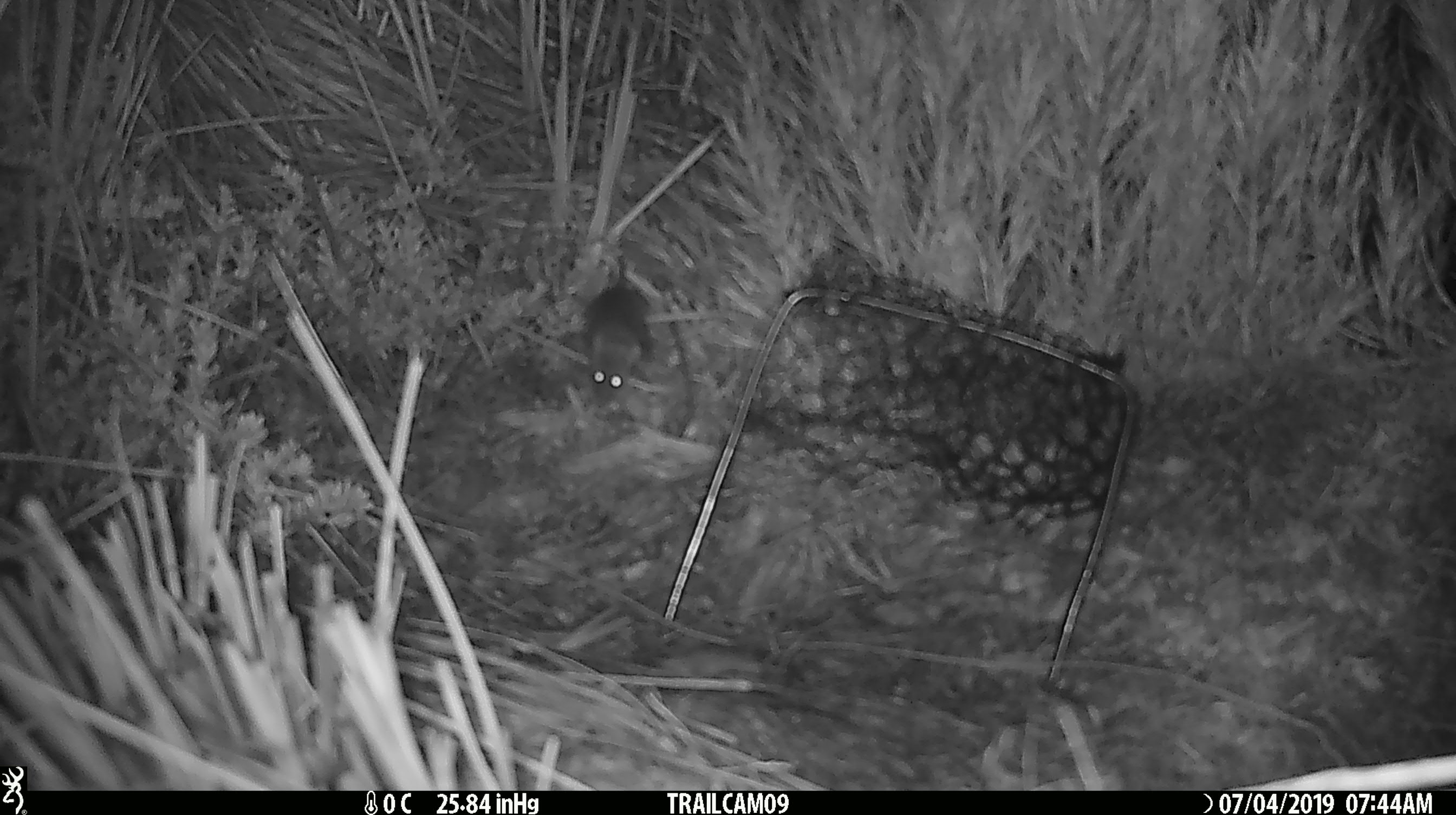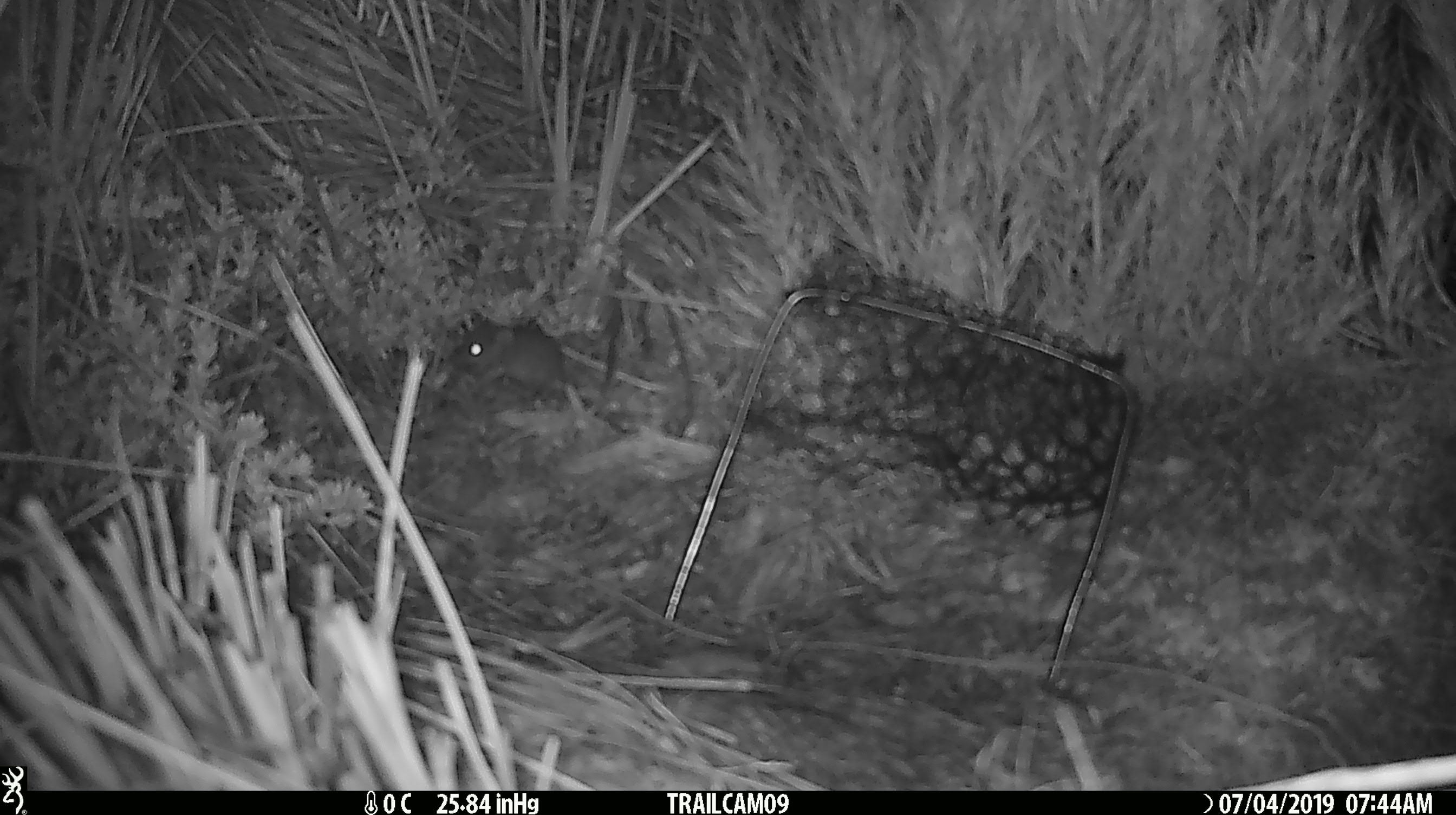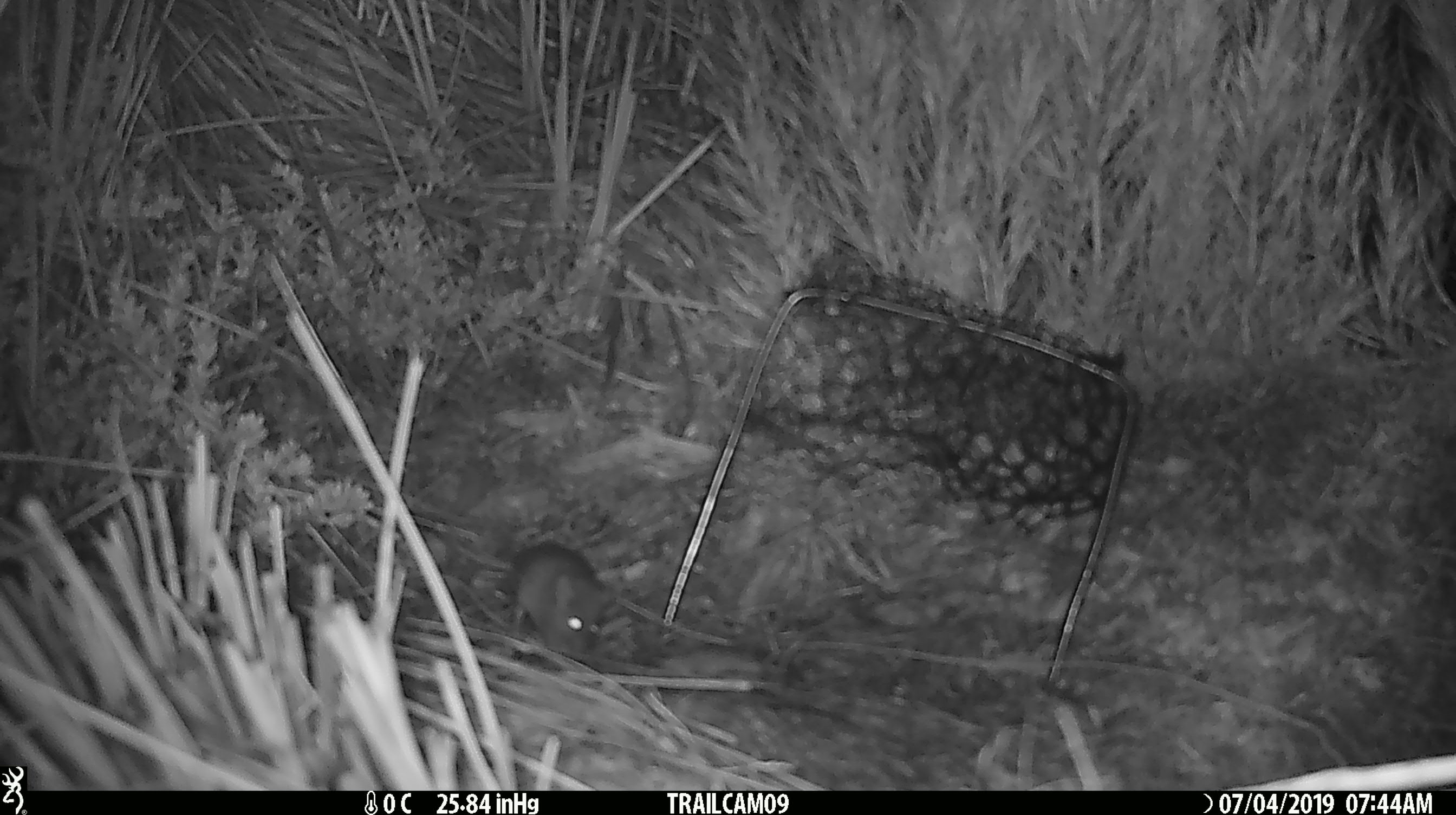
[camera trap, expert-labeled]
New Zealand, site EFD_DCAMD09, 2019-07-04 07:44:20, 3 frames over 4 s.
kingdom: Animalia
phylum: Chordata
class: Mammalia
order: Rodentia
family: Muridae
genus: Mus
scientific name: Mus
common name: mouse